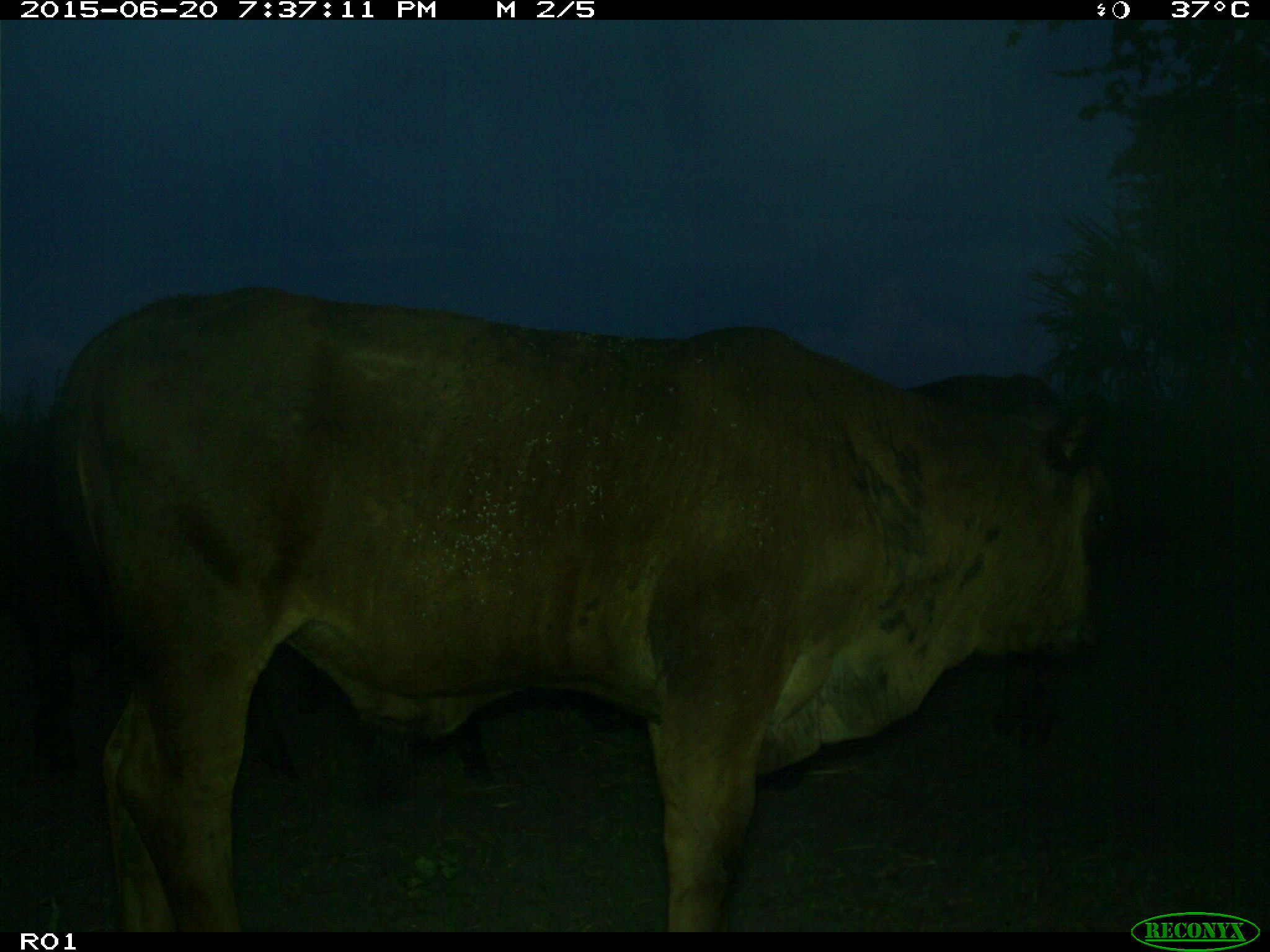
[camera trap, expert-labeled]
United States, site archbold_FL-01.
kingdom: Animalia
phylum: Chordata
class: Mammalia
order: Artiodactyla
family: Bovidae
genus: Bos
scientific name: Bos taurus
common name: domestic cow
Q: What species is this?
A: Bos taurus (domestic cow).